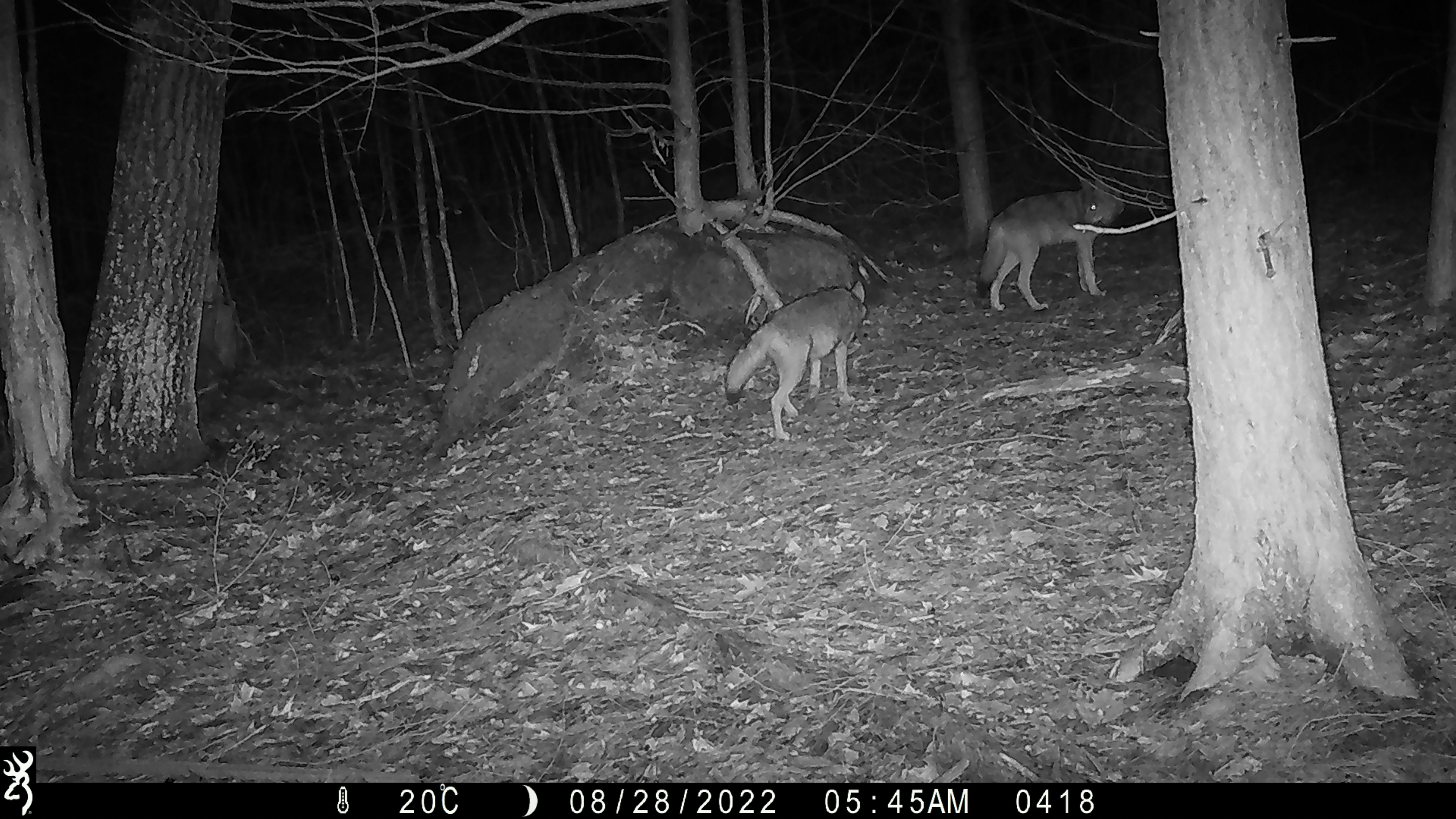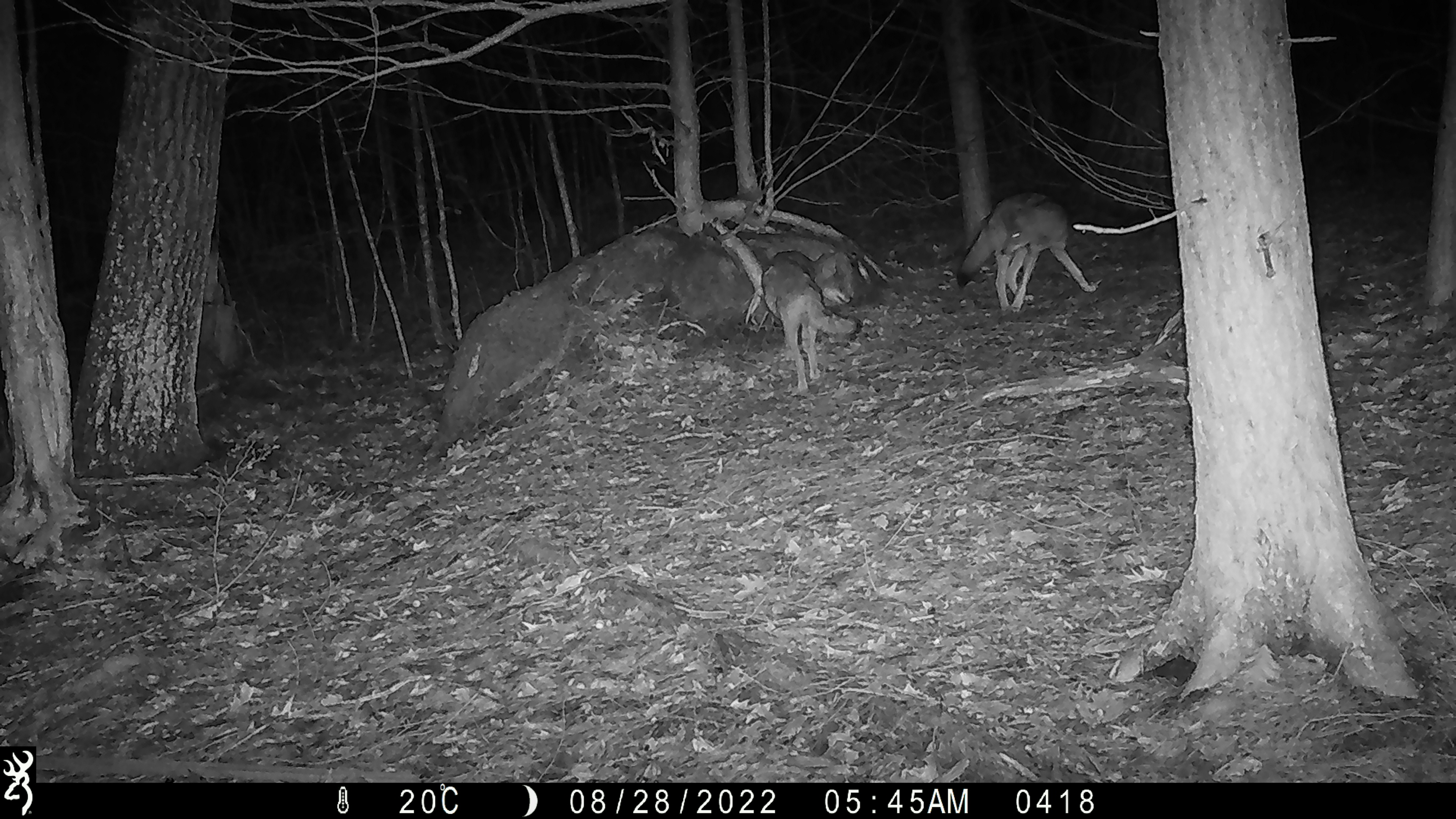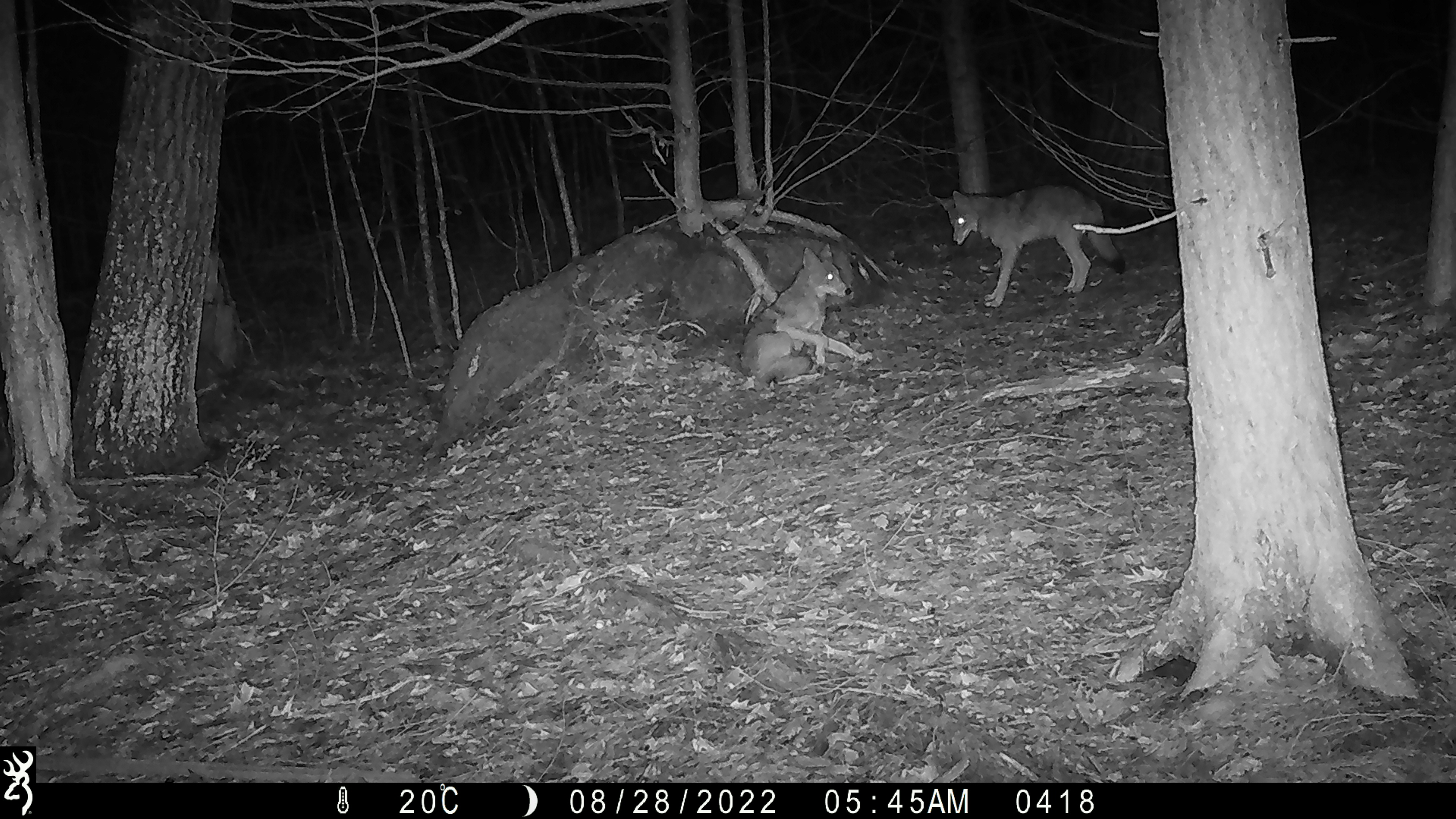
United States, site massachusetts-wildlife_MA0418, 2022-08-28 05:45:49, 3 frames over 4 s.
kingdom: Animalia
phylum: Chordata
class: Mammalia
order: Carnivora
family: Canidae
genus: Canis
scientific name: Canis latrans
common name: coyote